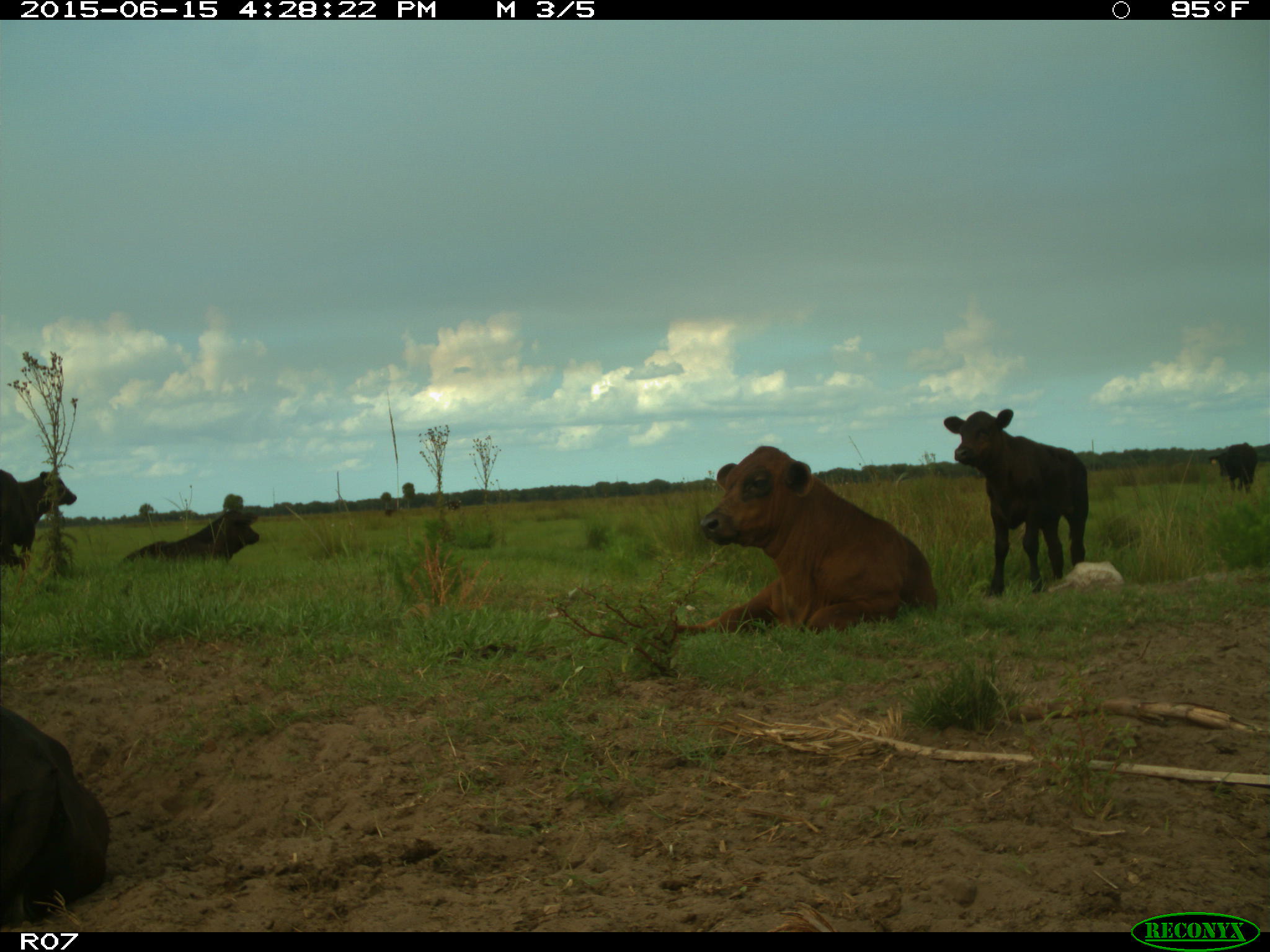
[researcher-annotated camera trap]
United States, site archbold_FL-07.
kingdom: Animalia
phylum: Chordata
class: Mammalia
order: Artiodactyla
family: Bovidae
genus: Bos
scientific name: Bos taurus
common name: domestic cow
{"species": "Bos taurus (domestic cow)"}